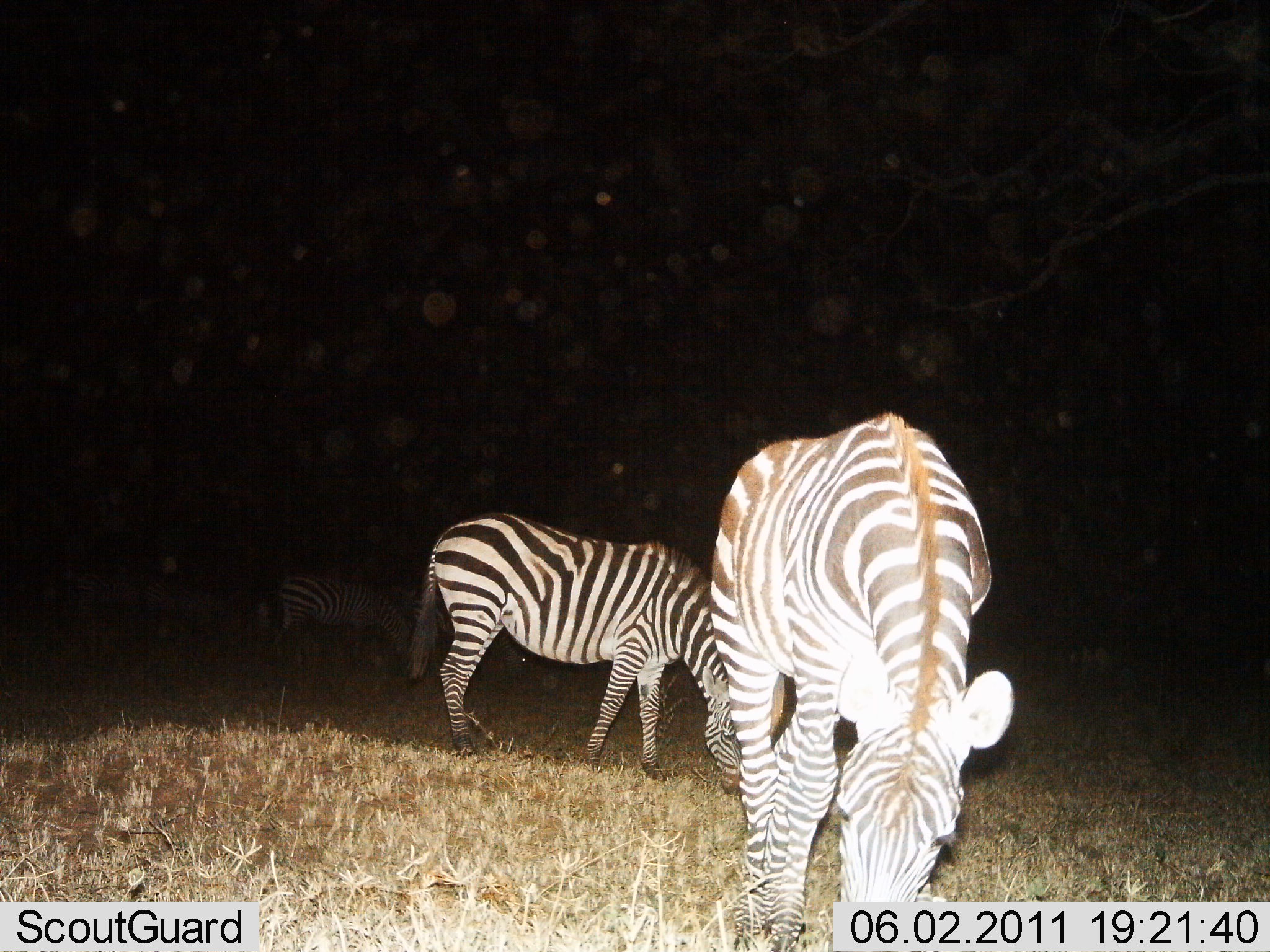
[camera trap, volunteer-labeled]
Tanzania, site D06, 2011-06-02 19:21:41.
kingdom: Animalia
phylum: Chordata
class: Mammalia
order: Perissodactyla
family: Equidae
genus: Equus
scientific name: Equus quagga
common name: plains zebra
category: zebra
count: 3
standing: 31%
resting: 0%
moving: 0%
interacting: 0%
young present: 0%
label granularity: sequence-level